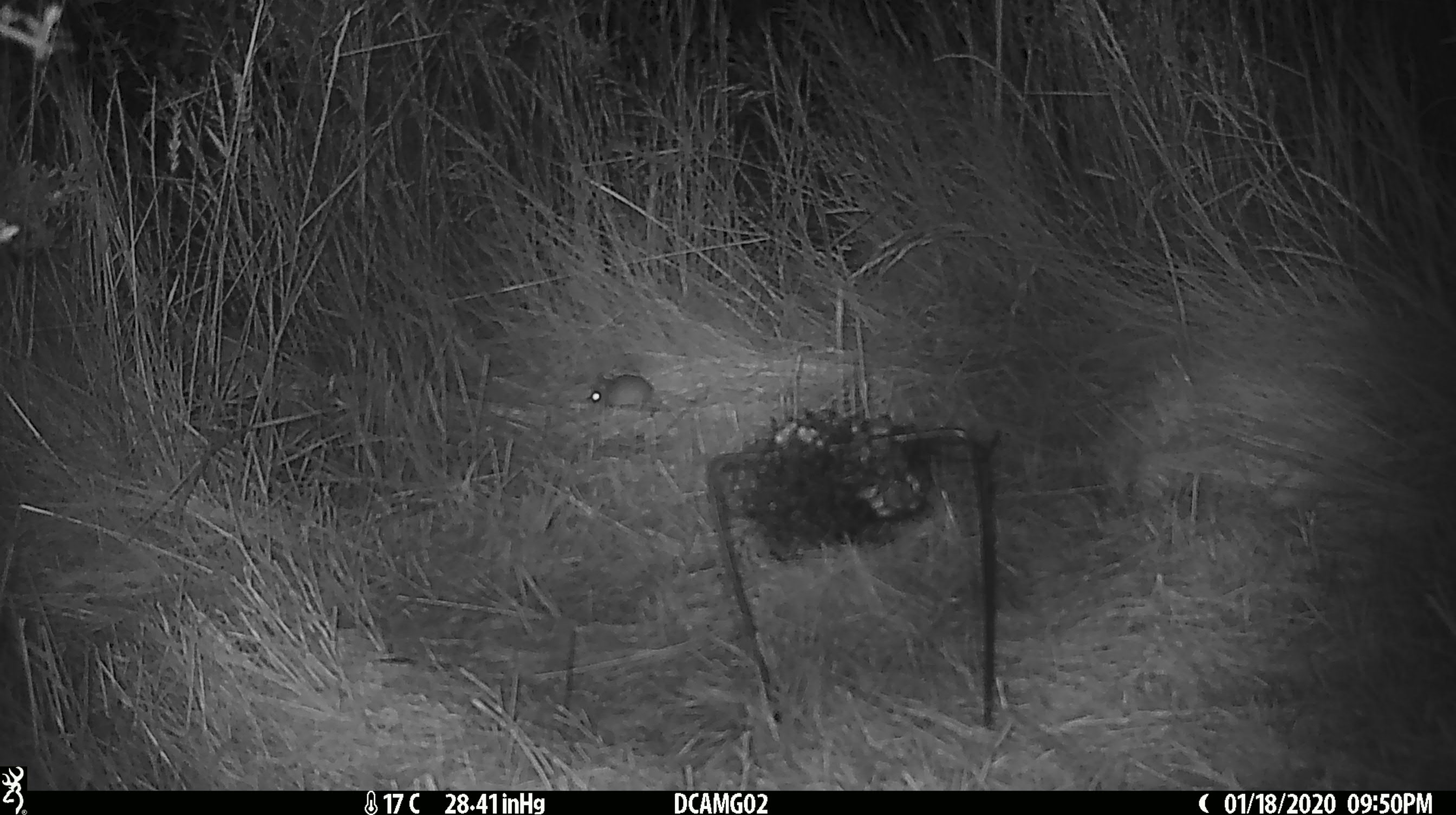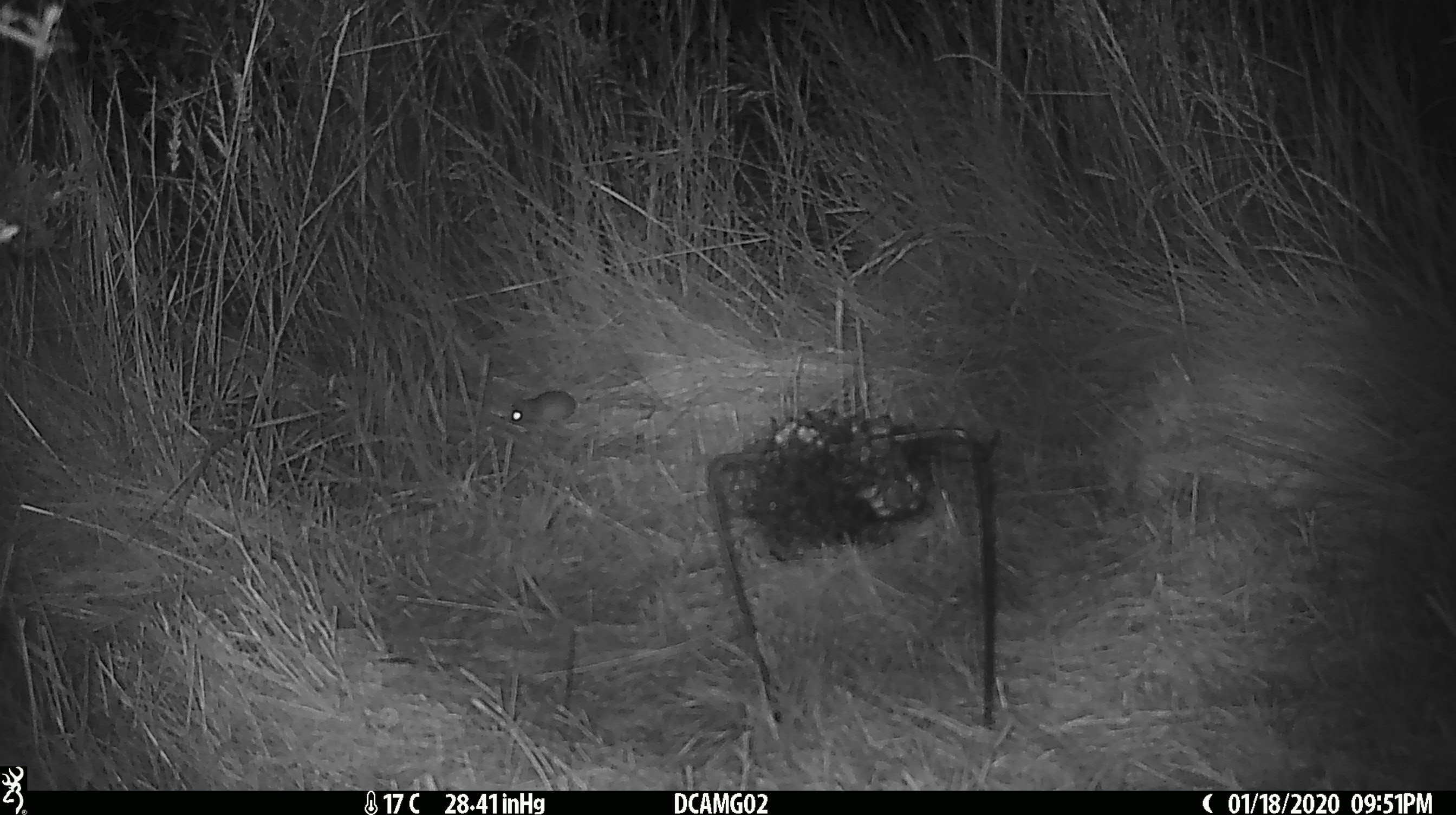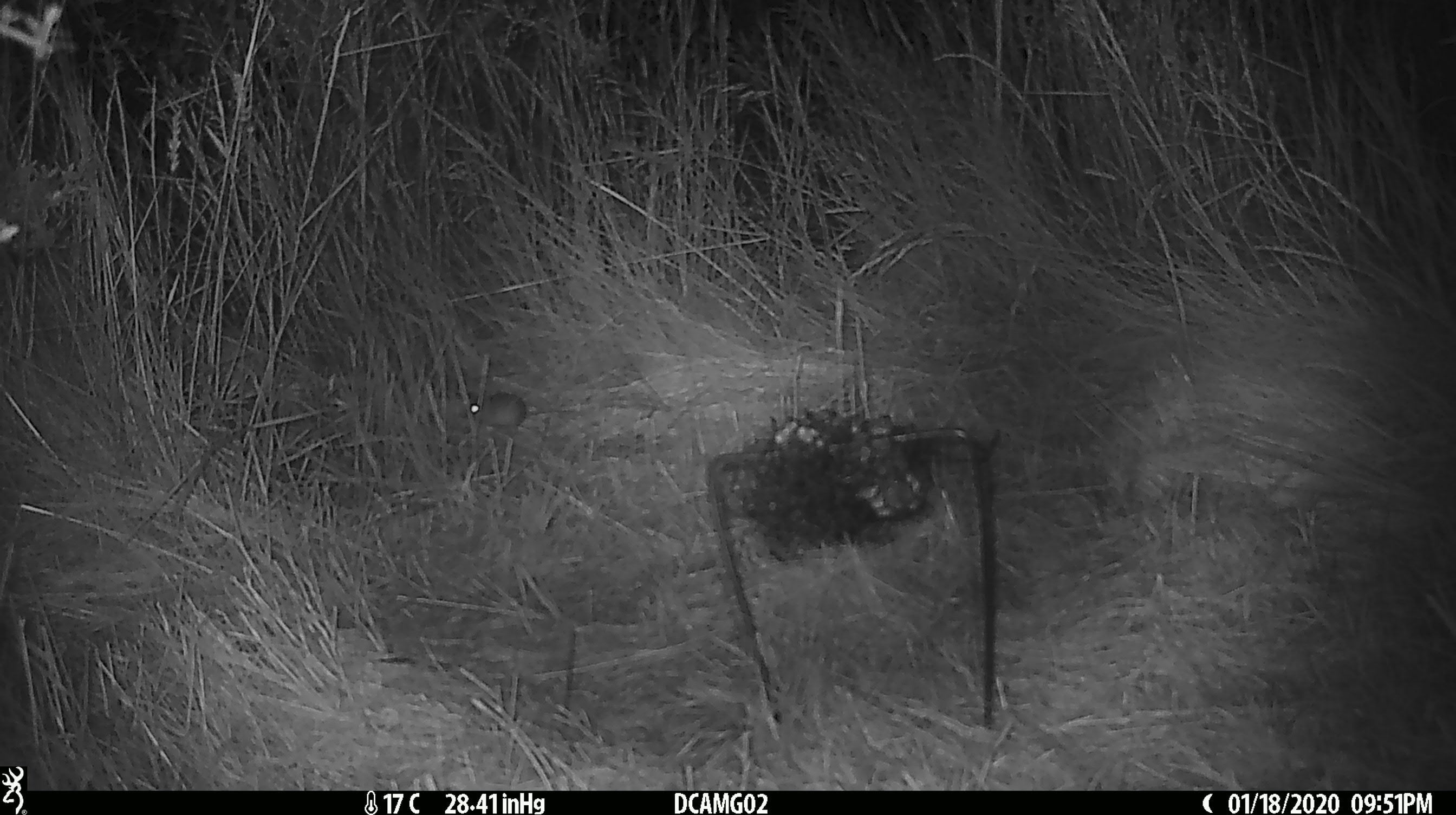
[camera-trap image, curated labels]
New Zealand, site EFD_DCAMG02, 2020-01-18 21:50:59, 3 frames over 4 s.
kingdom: Animalia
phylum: Chordata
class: Mammalia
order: Rodentia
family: Muridae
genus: Mus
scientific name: Mus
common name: mouse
Mouse (Mus).